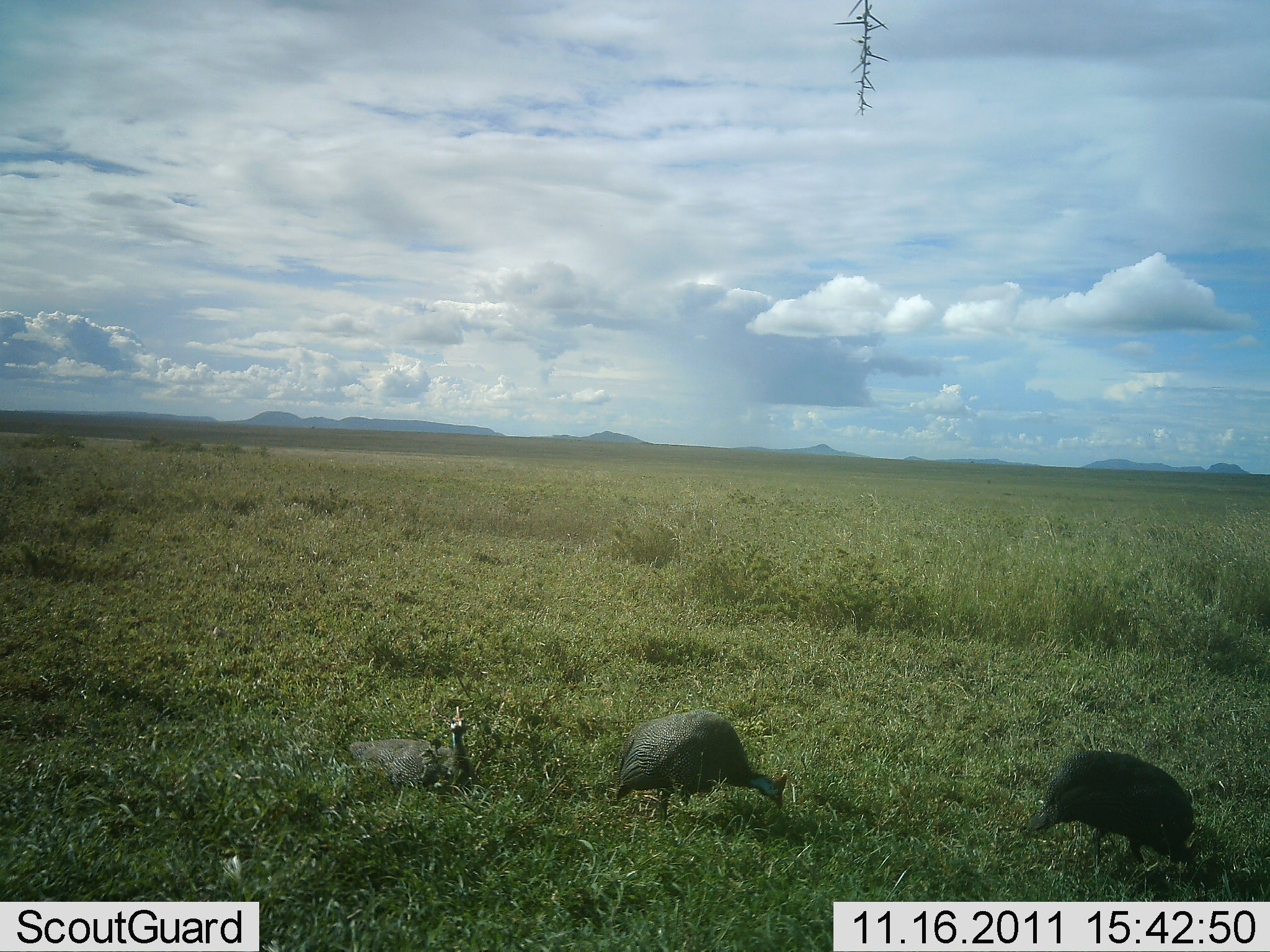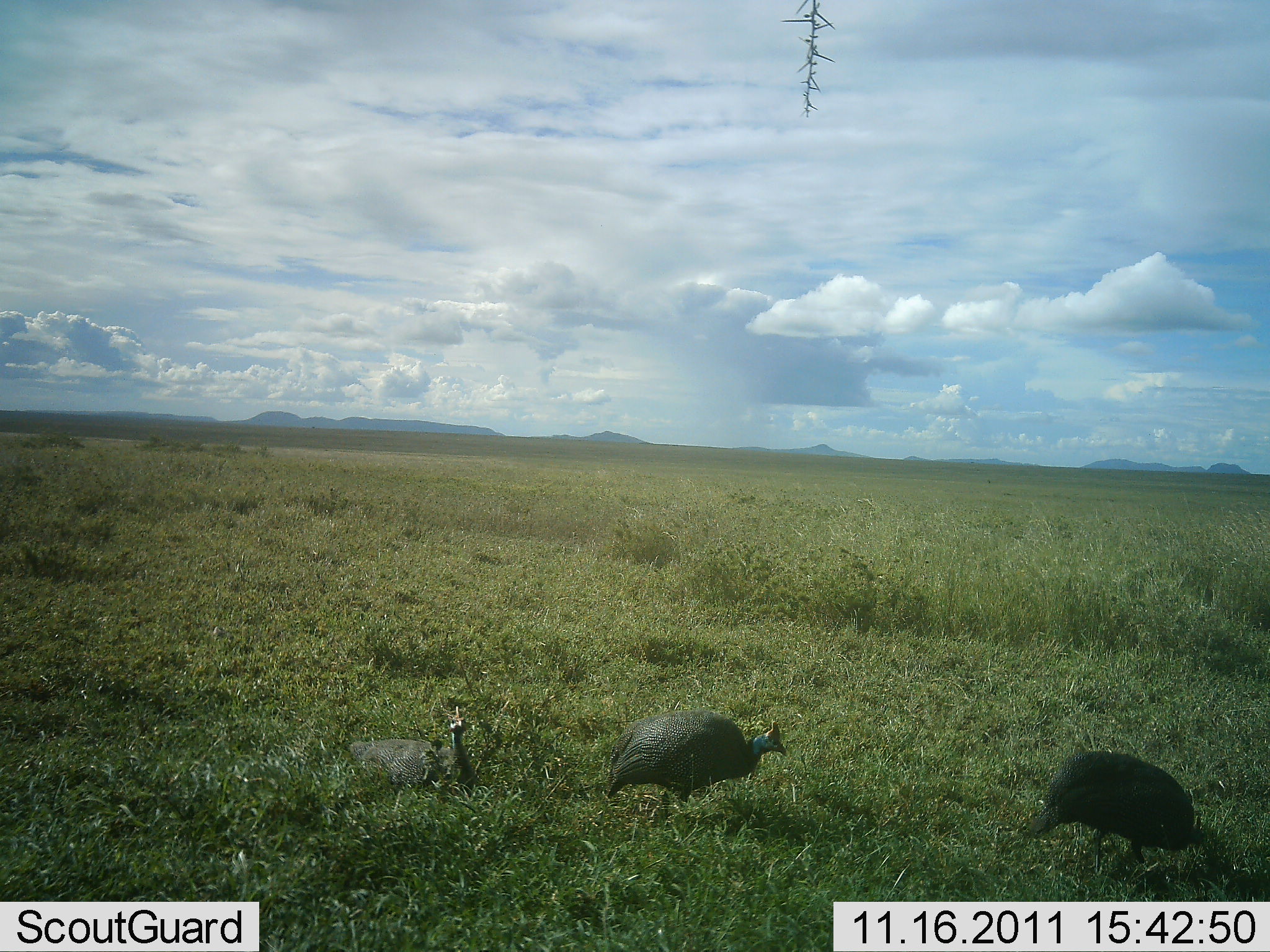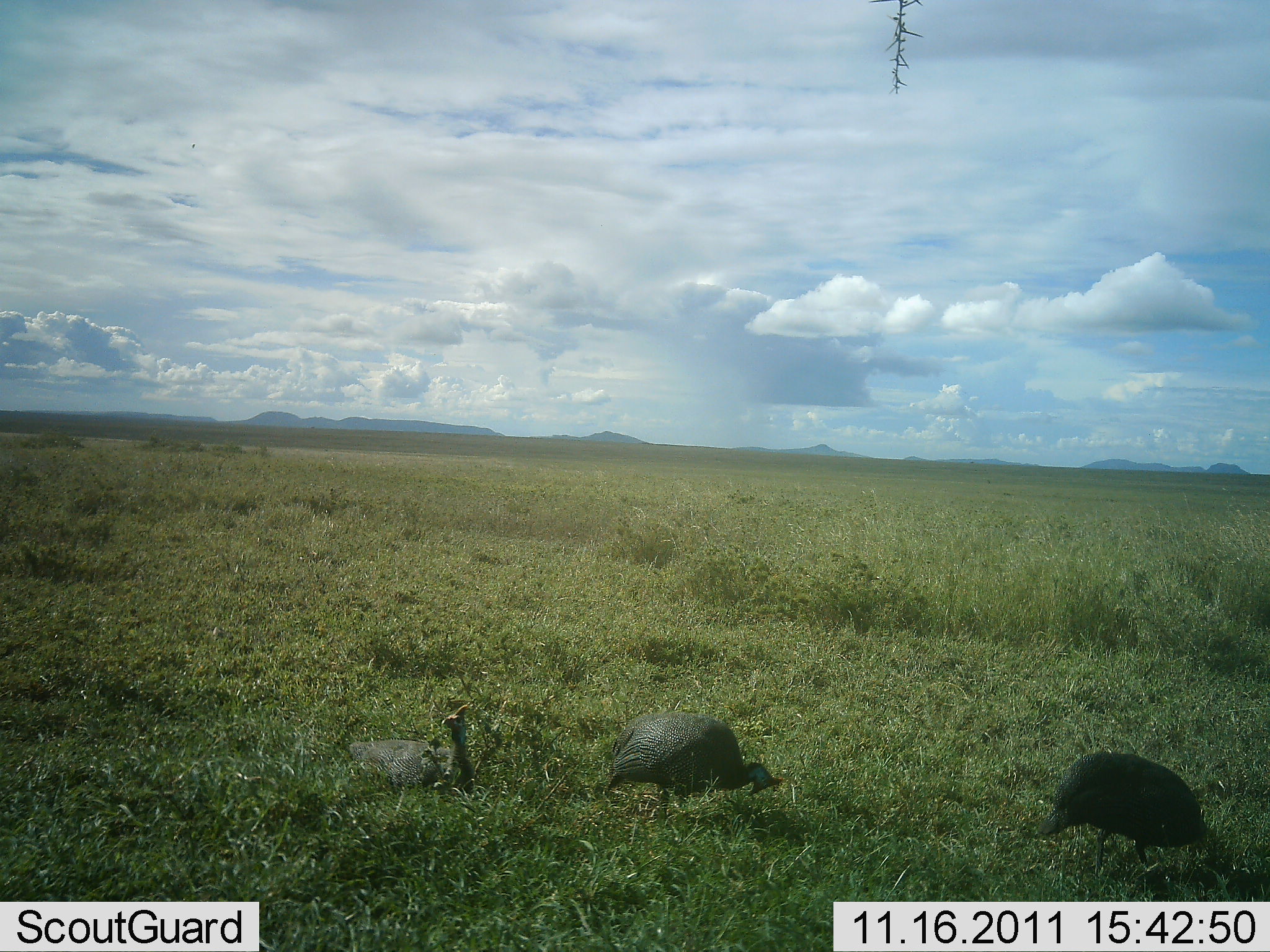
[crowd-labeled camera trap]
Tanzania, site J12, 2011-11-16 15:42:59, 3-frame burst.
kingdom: Animalia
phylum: Chordata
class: Aves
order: Galliformes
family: Numididae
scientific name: Numididae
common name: guinea fowl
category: guineafowl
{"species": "guineafowl (guinea fowl) (Numididae)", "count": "3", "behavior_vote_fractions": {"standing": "8%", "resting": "83%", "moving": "8%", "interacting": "0%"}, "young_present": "0%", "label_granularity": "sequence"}